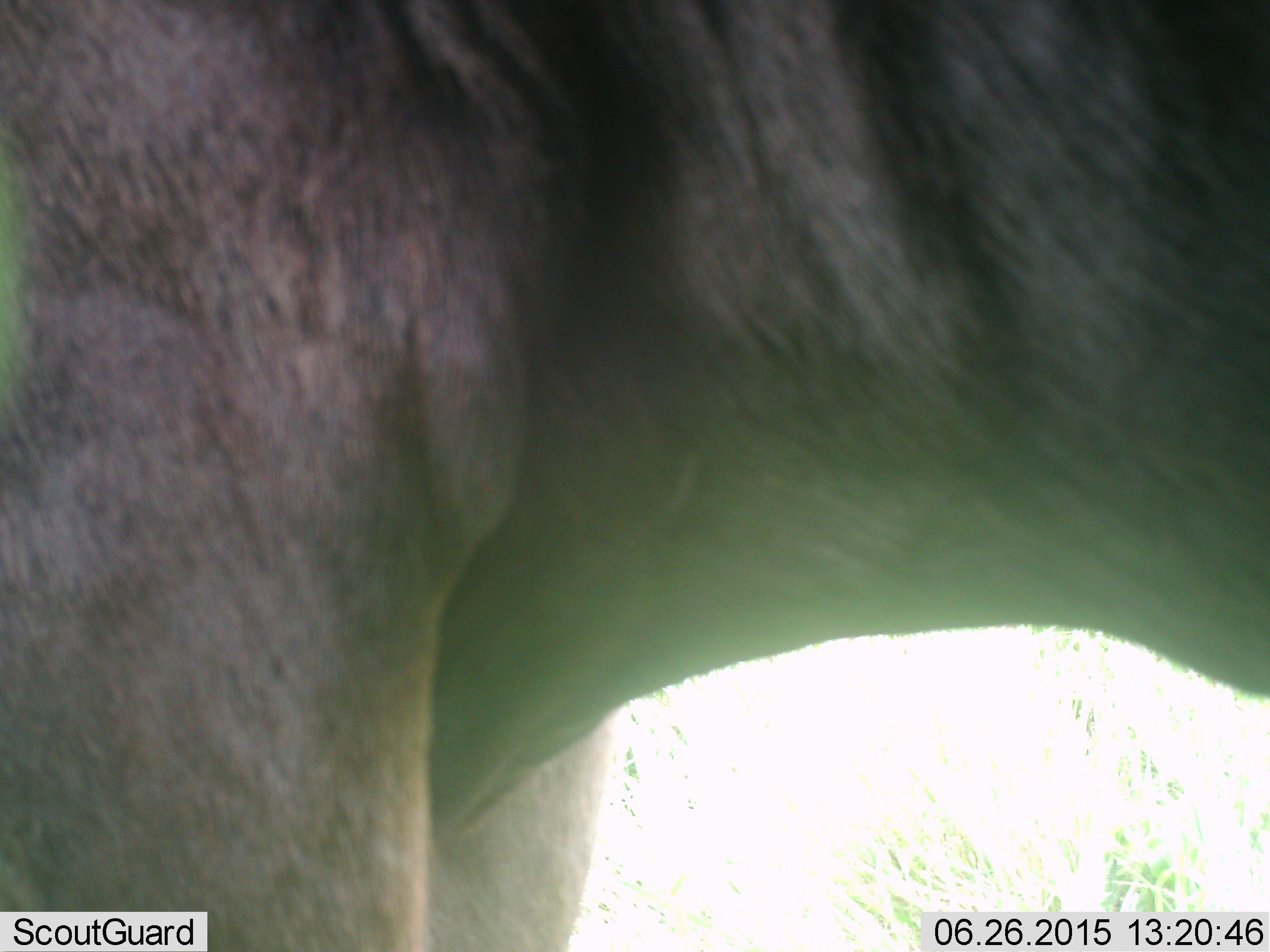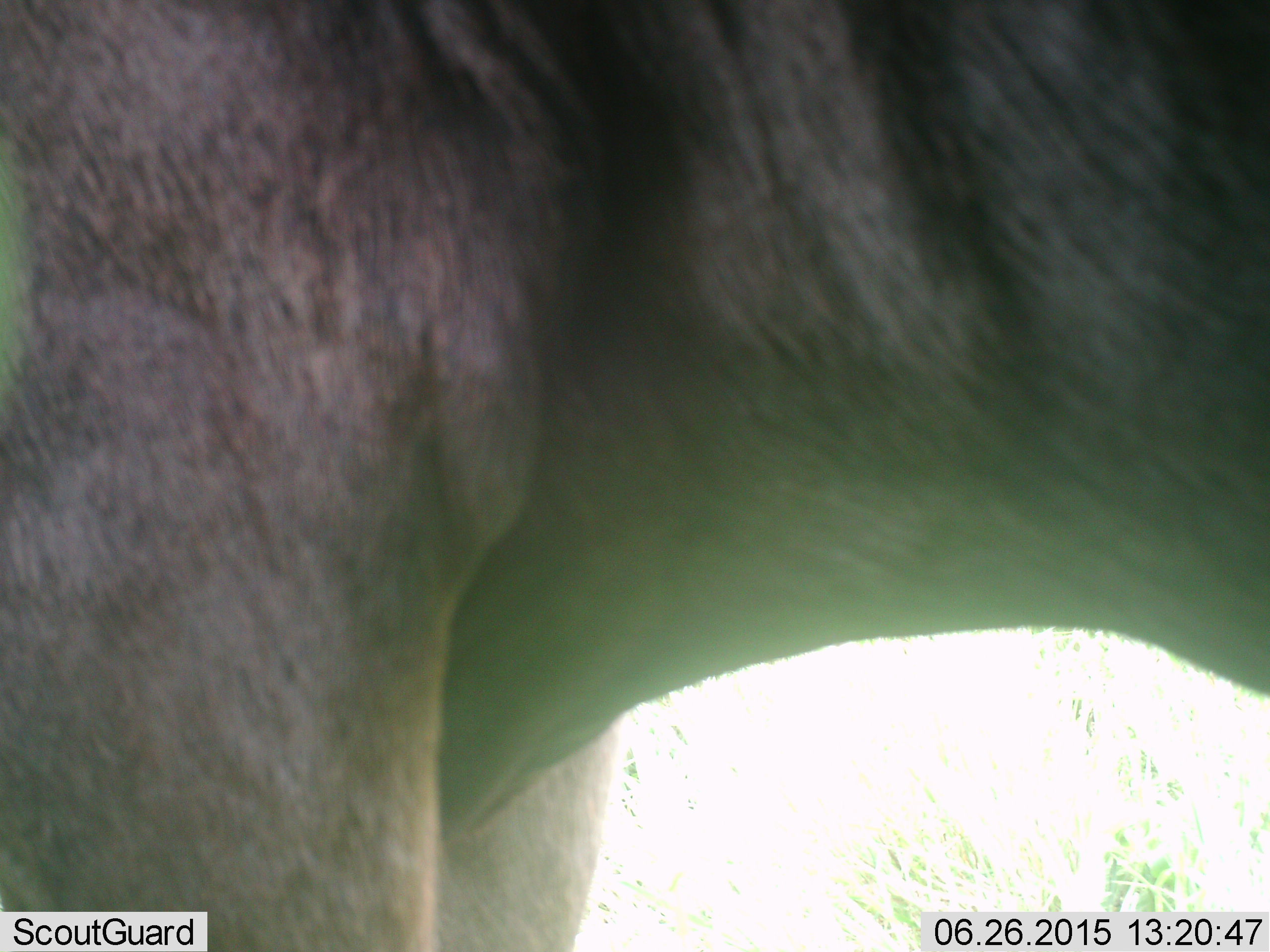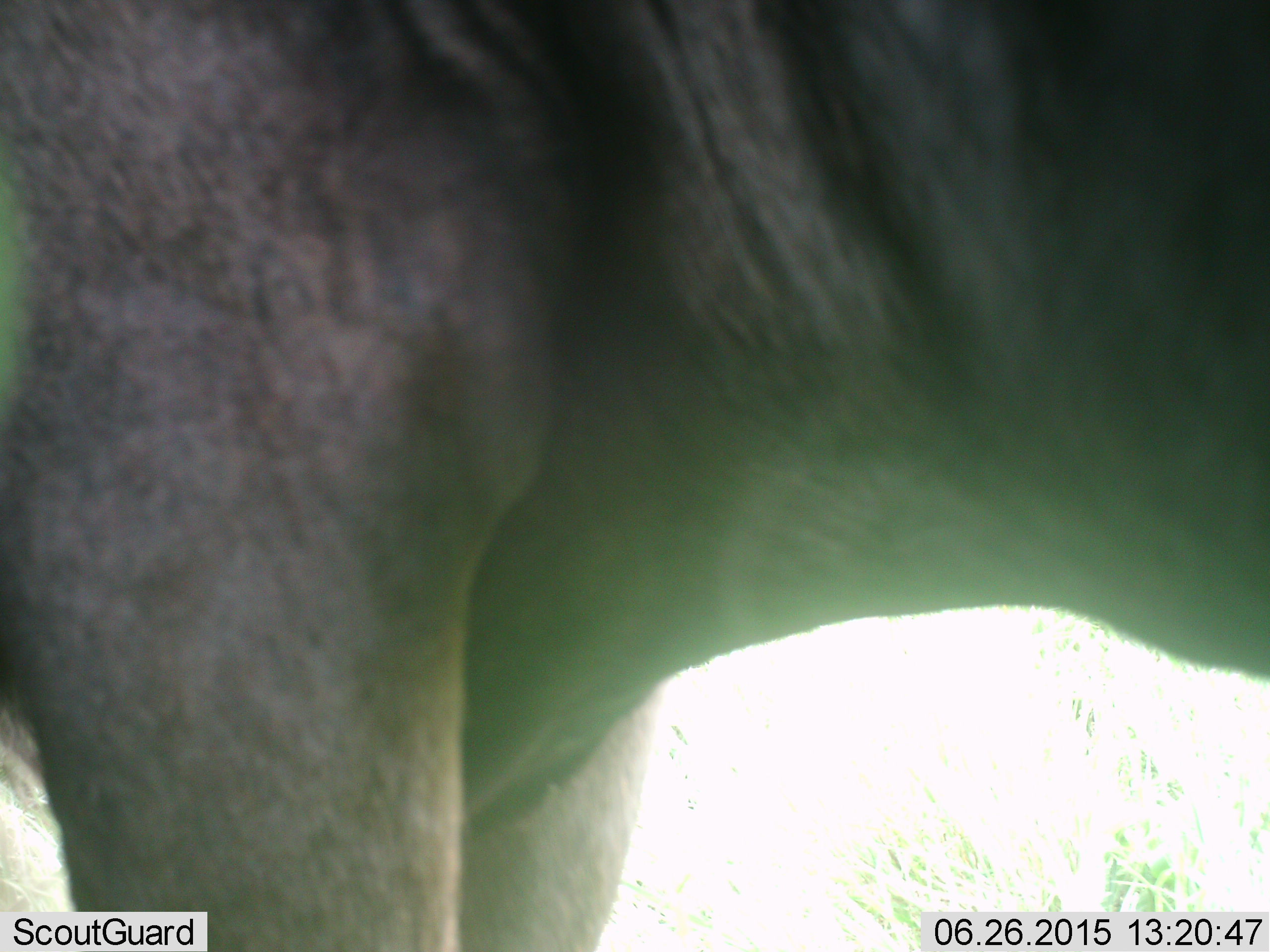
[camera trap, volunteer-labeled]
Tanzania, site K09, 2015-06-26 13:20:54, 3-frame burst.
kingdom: Animalia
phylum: Chordata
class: Mammalia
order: Artiodactyla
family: Bovidae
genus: Connochaetes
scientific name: Connochaetes taurinus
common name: blue wildebeest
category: wildebeest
Wildebeest (blue wildebeest) (Connochaetes taurinus), count 1. Behavior (volunteer vote fractions): standing 100%, resting 0%, moving 0%, interacting 0%. Young present (vote fraction): 0%. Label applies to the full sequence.